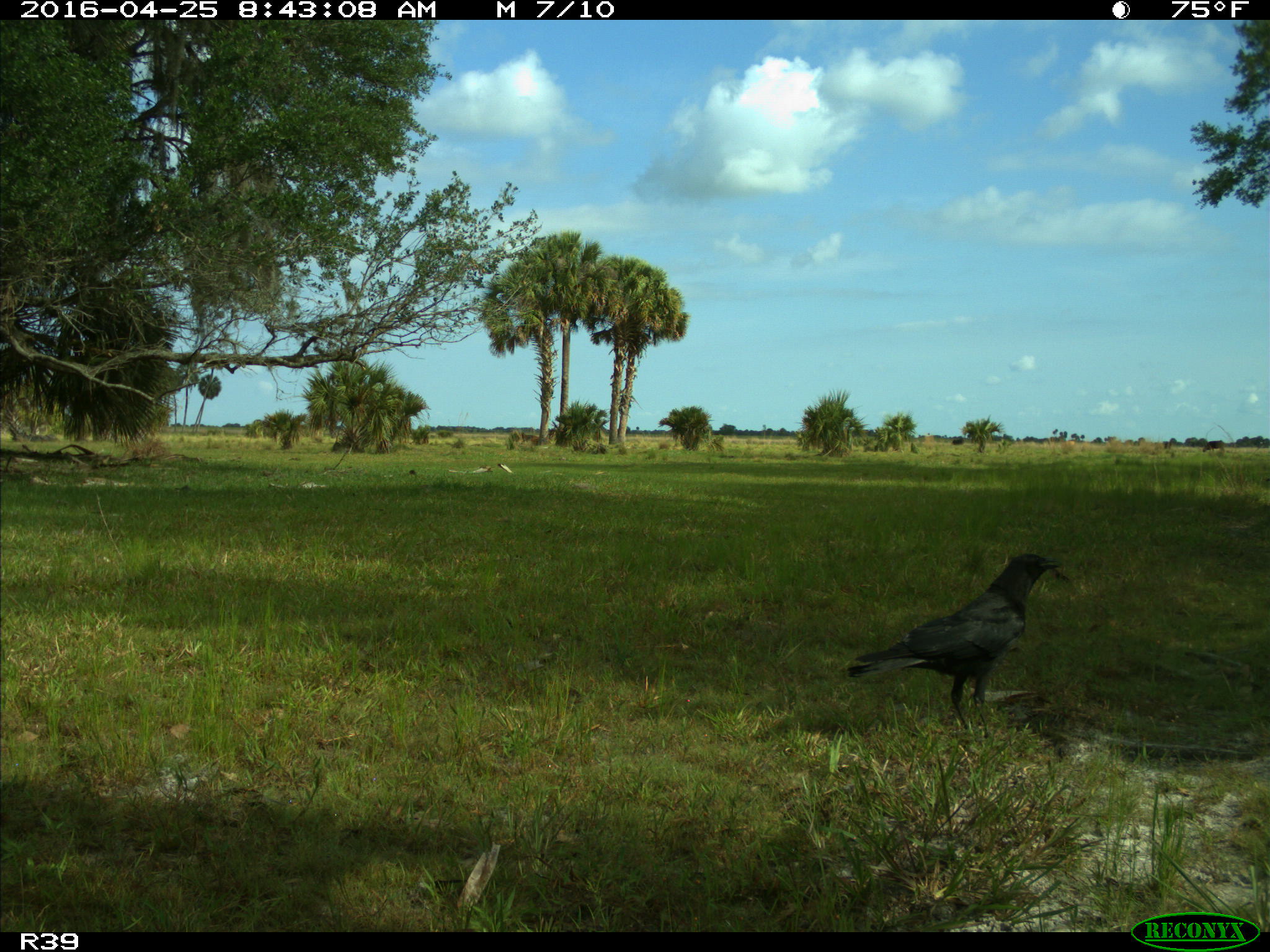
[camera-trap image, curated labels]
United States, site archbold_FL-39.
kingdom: Animalia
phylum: Chordata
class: Aves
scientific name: Aves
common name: birds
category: unidentified bird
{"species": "unidentified bird (birds) (Aves)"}